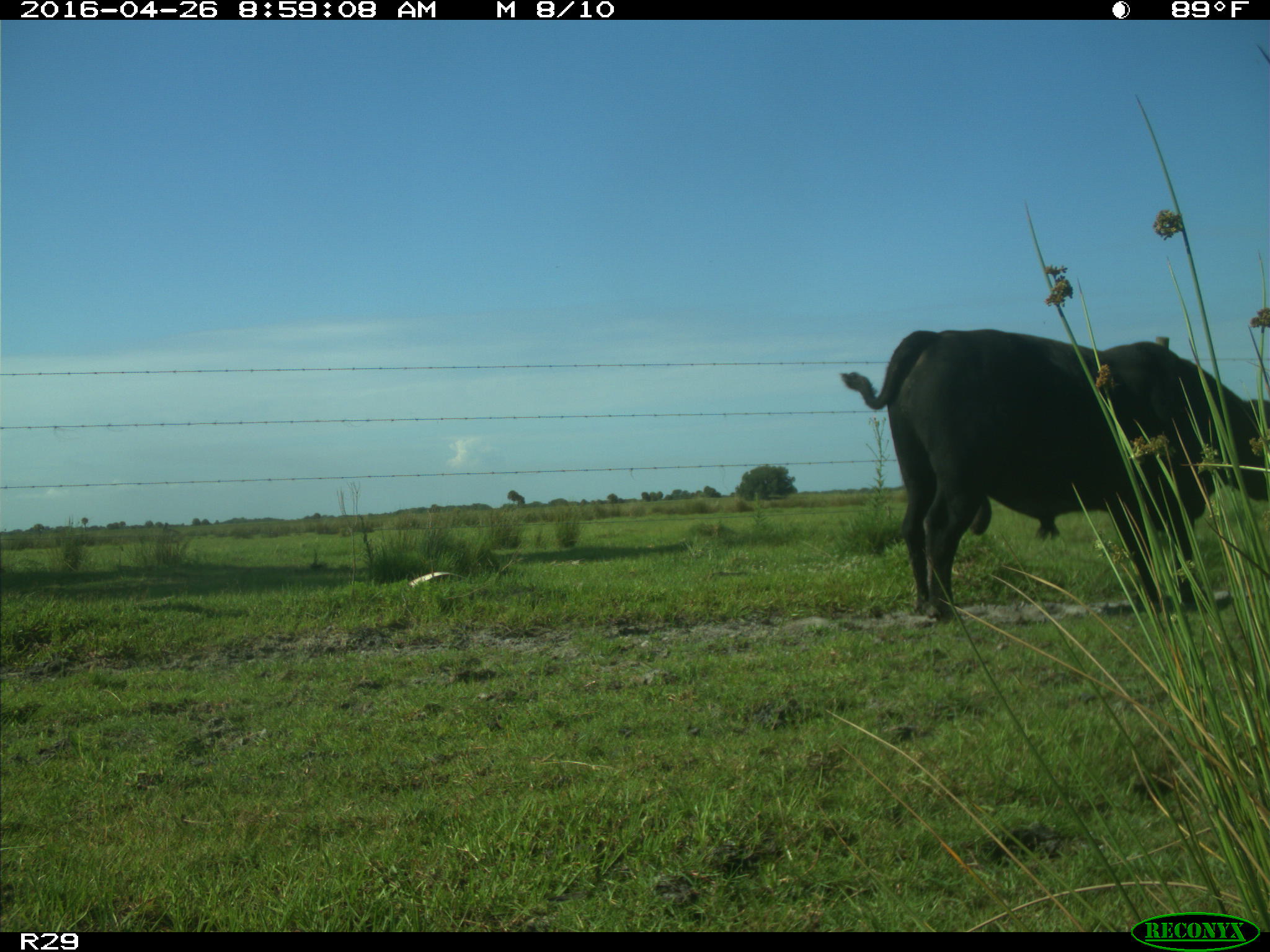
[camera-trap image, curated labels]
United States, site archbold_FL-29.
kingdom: Animalia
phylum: Chordata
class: Mammalia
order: Artiodactyla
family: Bovidae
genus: Bos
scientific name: Bos taurus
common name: domestic cow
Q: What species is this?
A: Bos taurus (domestic cow).